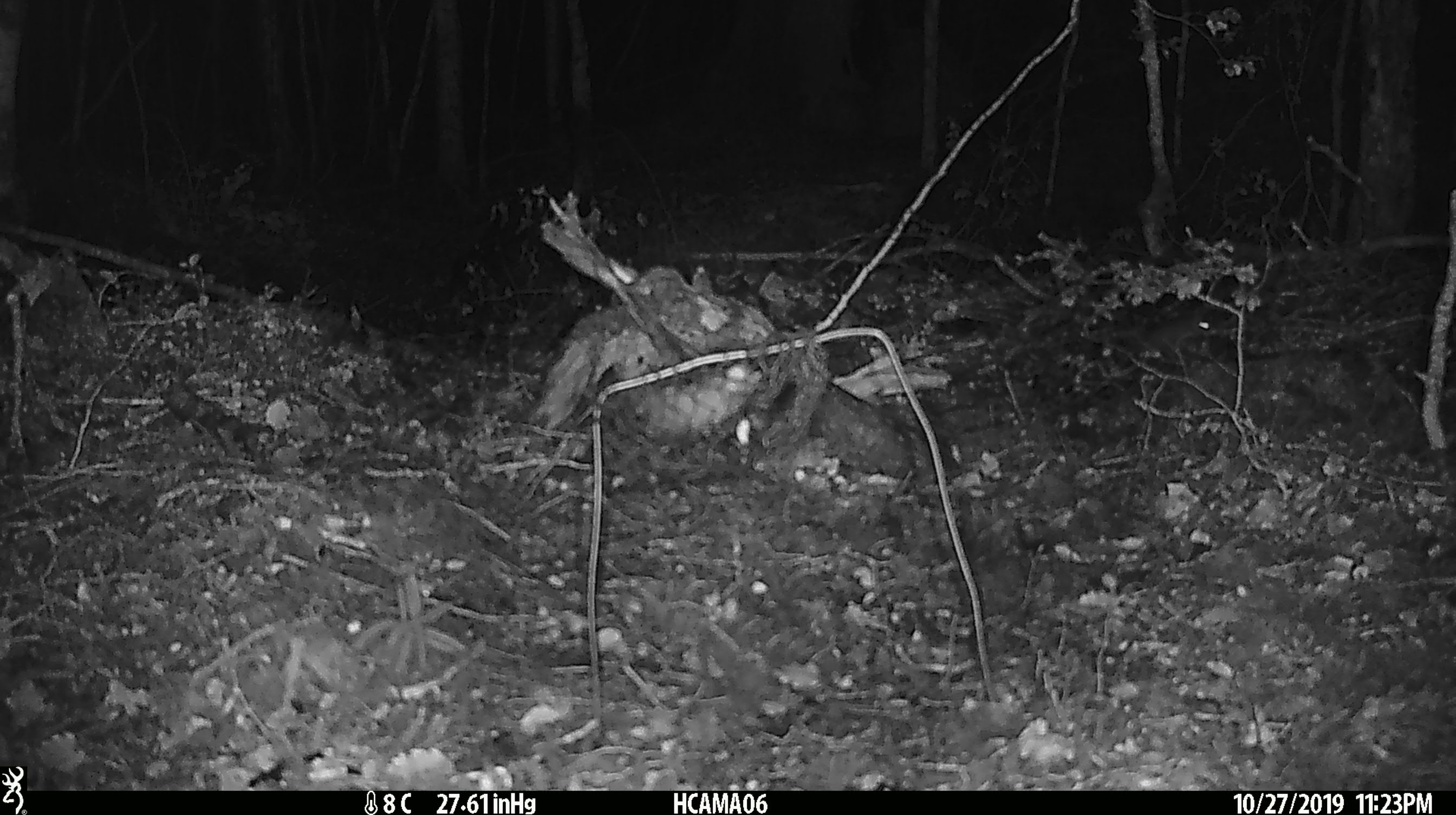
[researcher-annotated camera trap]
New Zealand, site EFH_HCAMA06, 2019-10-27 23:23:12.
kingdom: Animalia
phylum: Chordata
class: Mammalia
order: Rodentia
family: Muridae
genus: Mus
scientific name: Mus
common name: mouse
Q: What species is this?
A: Mouse (Mus).